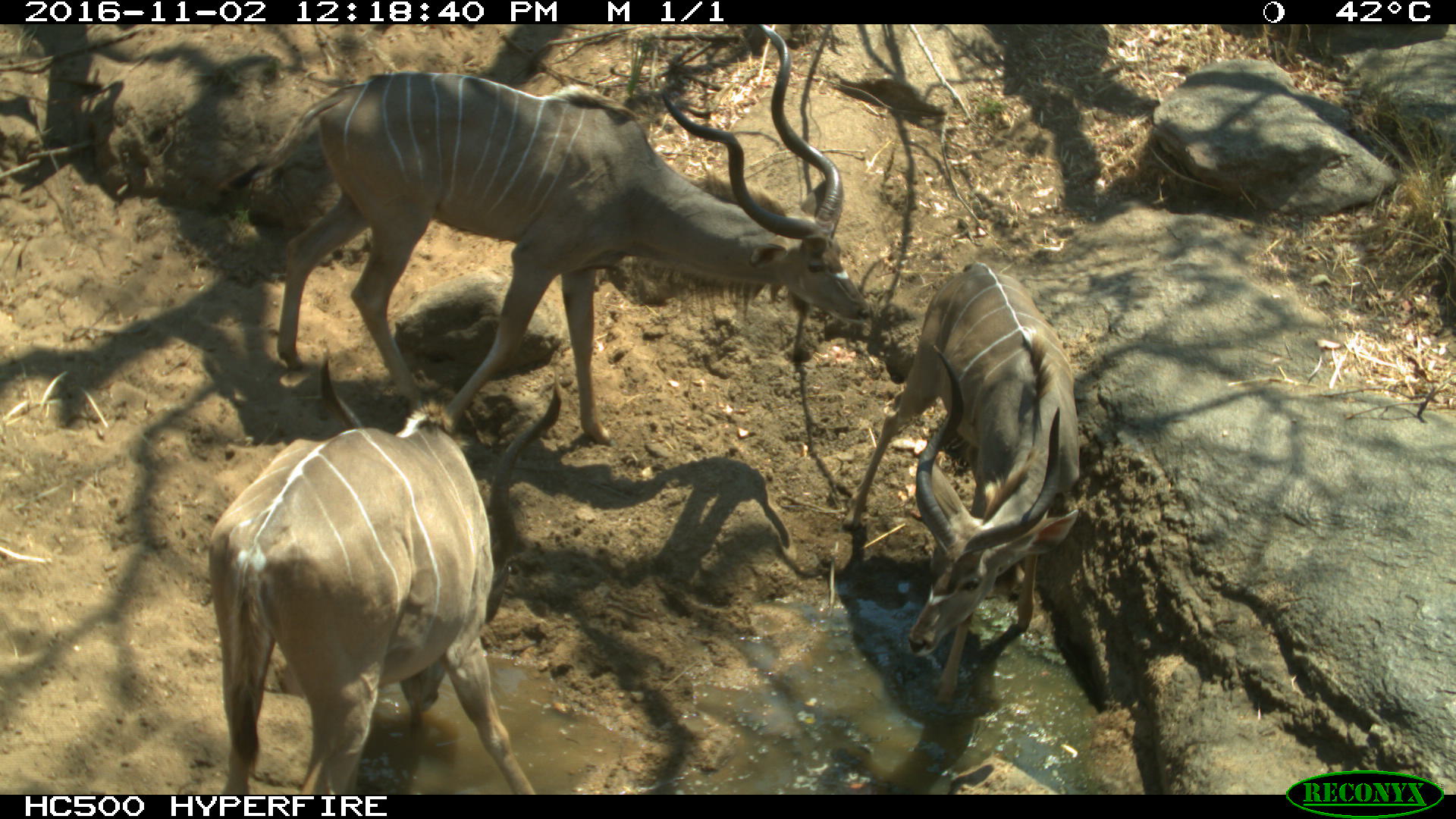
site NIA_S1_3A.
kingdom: Animalia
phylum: Chordata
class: Mammalia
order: Artiodactyla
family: Bovidae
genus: Tragelaphus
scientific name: Tragelaphus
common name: kudu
Kudu (Tragelaphus), count 3. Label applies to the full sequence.